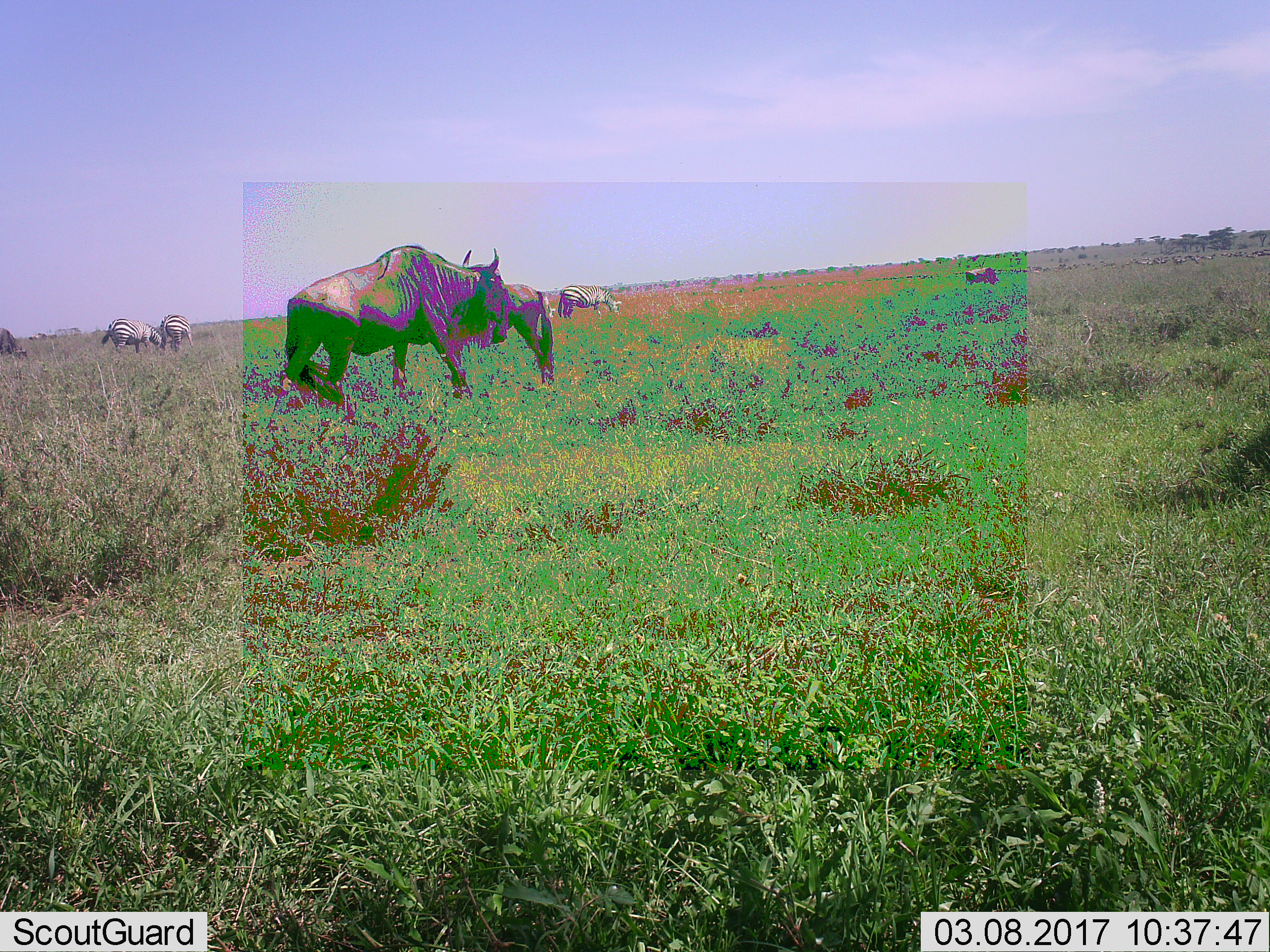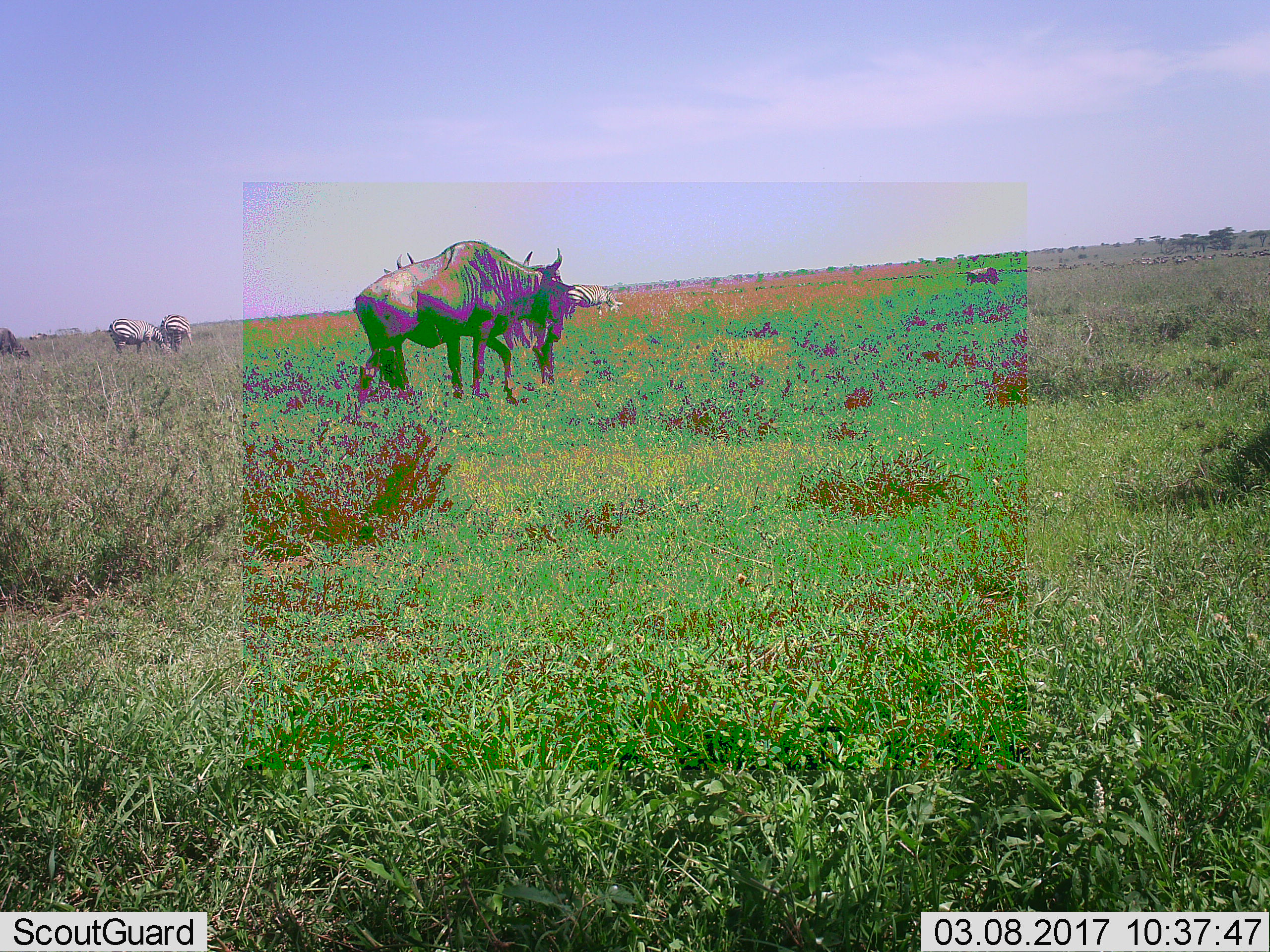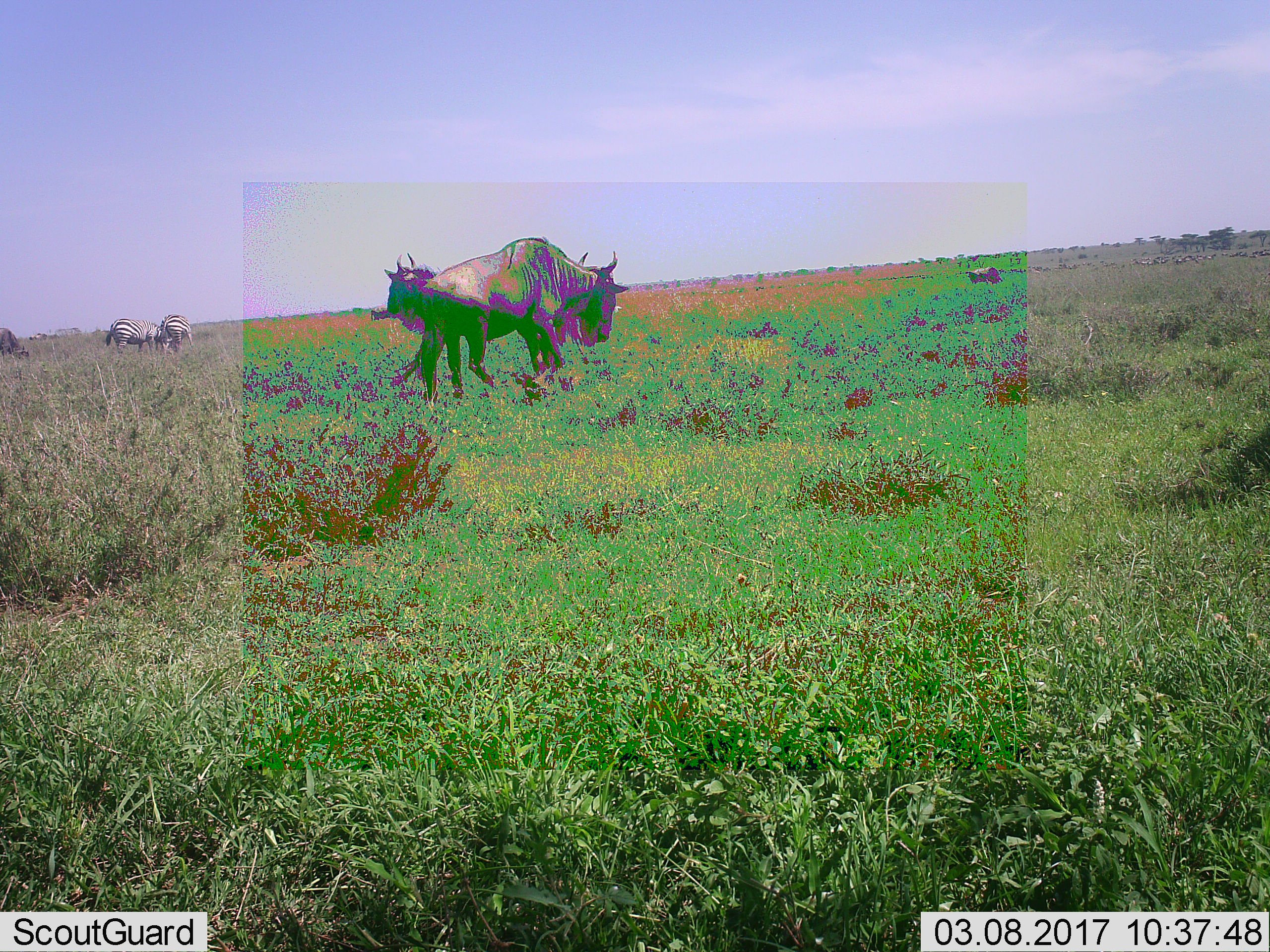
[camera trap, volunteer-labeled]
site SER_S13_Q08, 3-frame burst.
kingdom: Animalia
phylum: Chordata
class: Mammalia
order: Artiodactyla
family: Bovidae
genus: Connochaetes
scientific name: Connochaetes taurinus taurinus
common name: blue wildebeest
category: wildebeestblue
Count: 4.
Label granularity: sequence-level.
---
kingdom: Animalia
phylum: Chordata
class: Mammalia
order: Perissodactyla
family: Equidae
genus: Equus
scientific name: Equus quagga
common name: plains zebra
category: zebraplains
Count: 4.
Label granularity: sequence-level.